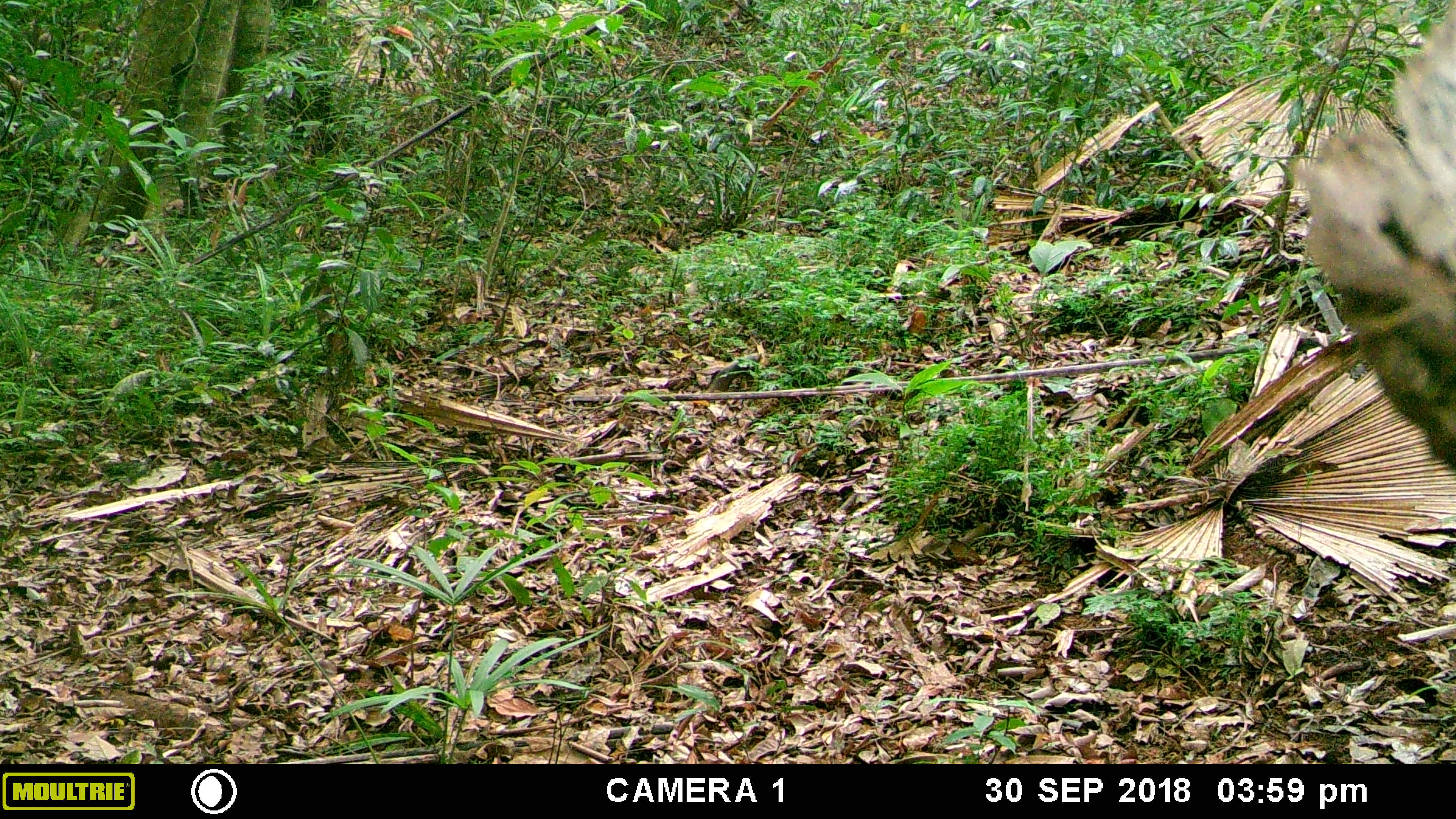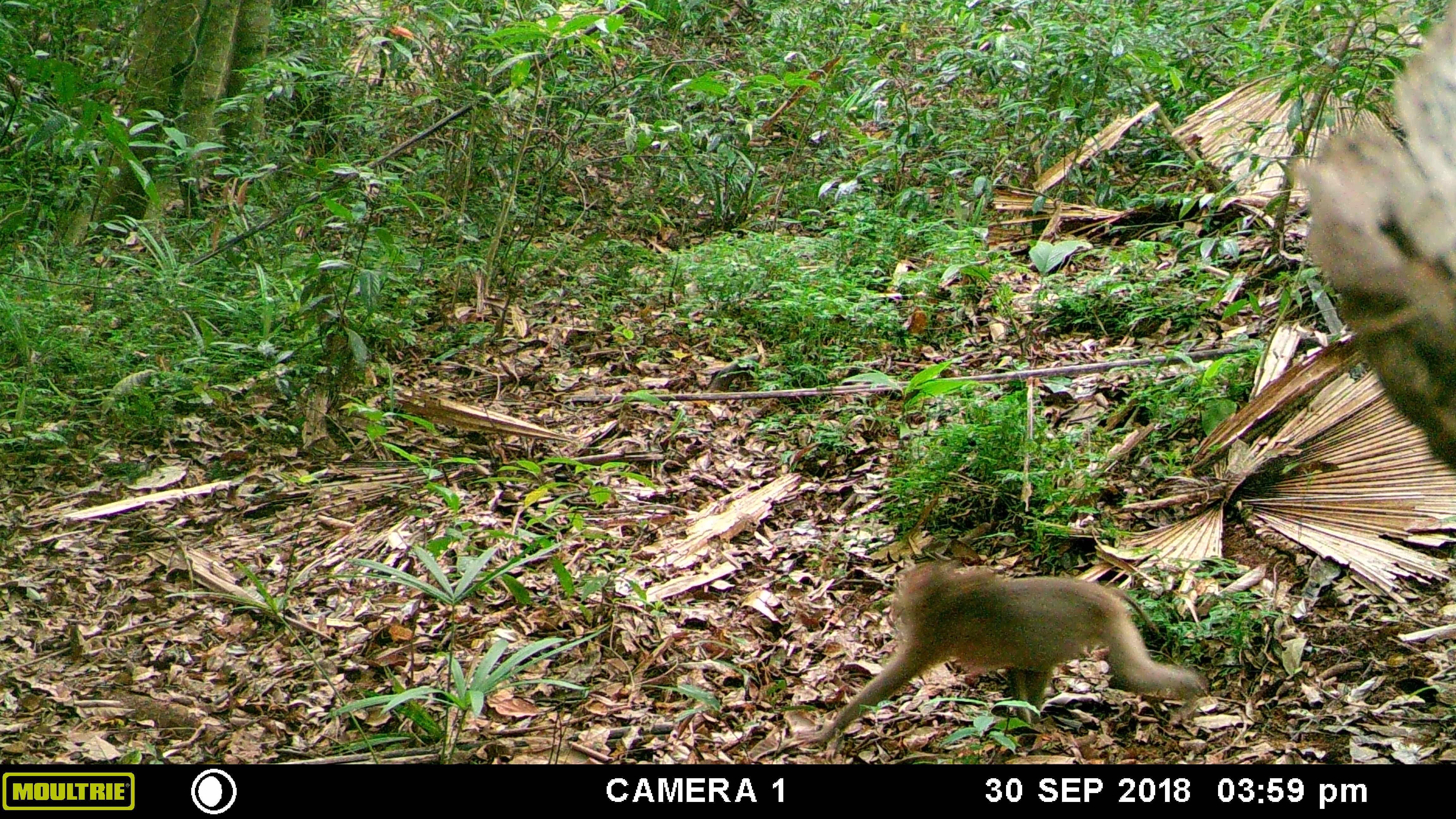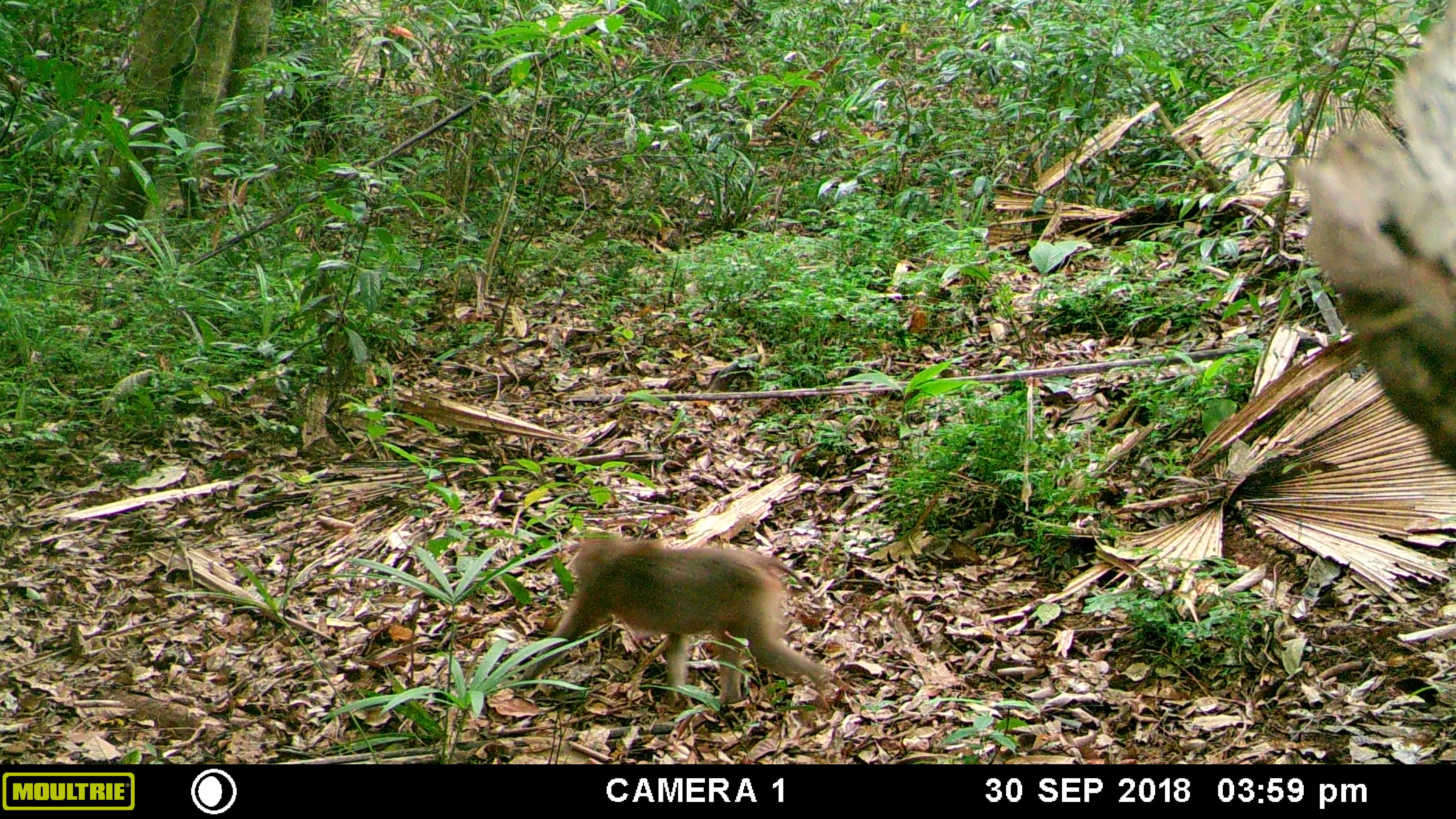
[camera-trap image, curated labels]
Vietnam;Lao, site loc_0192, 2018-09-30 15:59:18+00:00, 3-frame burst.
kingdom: Animalia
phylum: Chordata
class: Mammalia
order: Primates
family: Cercopithecidae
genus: Macaca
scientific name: Macaca nemestrina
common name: pig-tailed macaque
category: pig tailed macaque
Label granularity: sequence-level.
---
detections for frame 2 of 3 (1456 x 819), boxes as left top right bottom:
pig tailed macaque: 802 557 1205 748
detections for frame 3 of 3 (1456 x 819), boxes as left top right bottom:
pig tailed macaque: 518 536 827 703